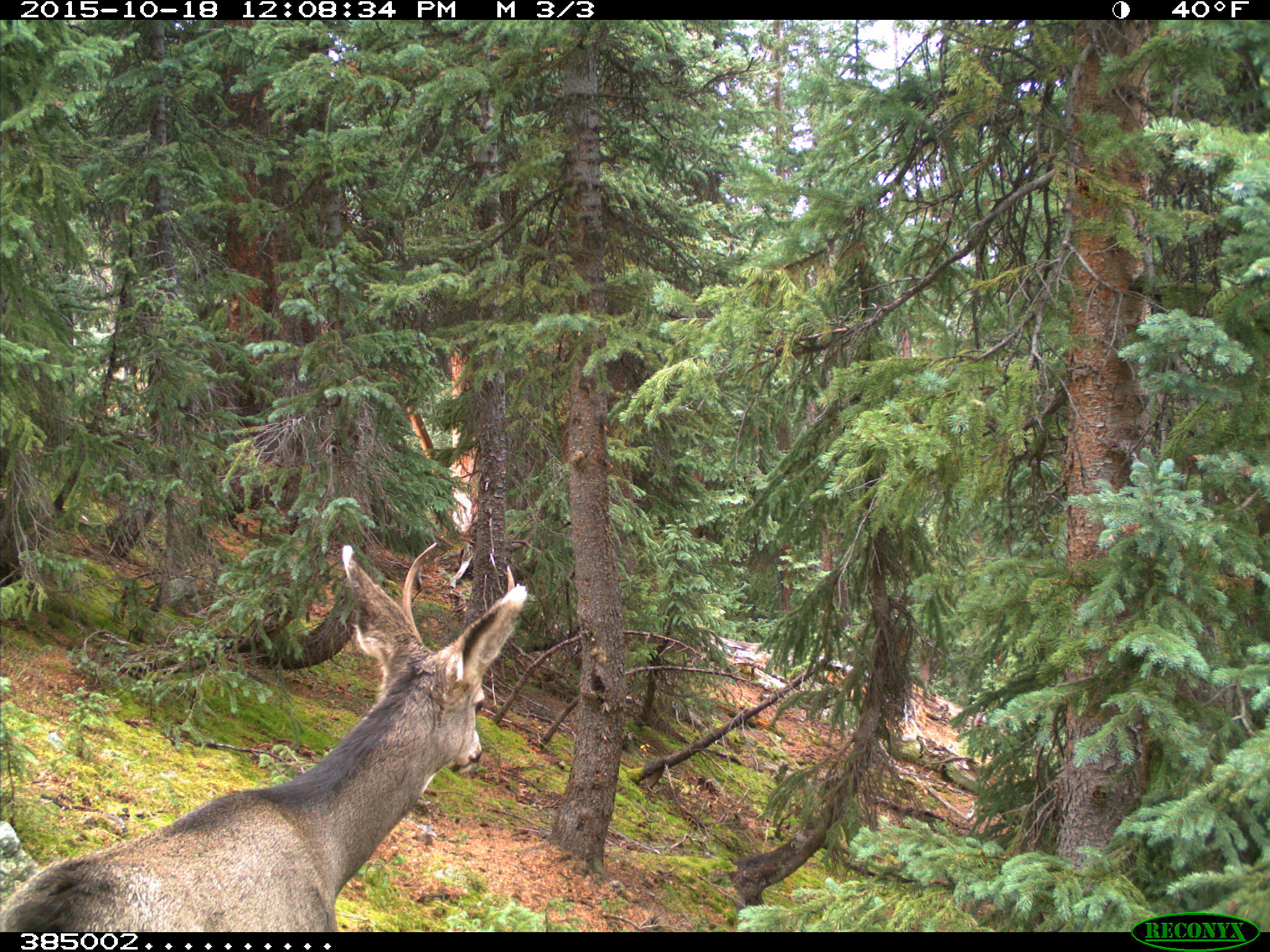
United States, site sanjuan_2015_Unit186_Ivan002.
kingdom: Animalia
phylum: Chordata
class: Mammalia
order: Artiodactyla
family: Cervidae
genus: Odocoileus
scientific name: Odocoileus hemionus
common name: mule deer